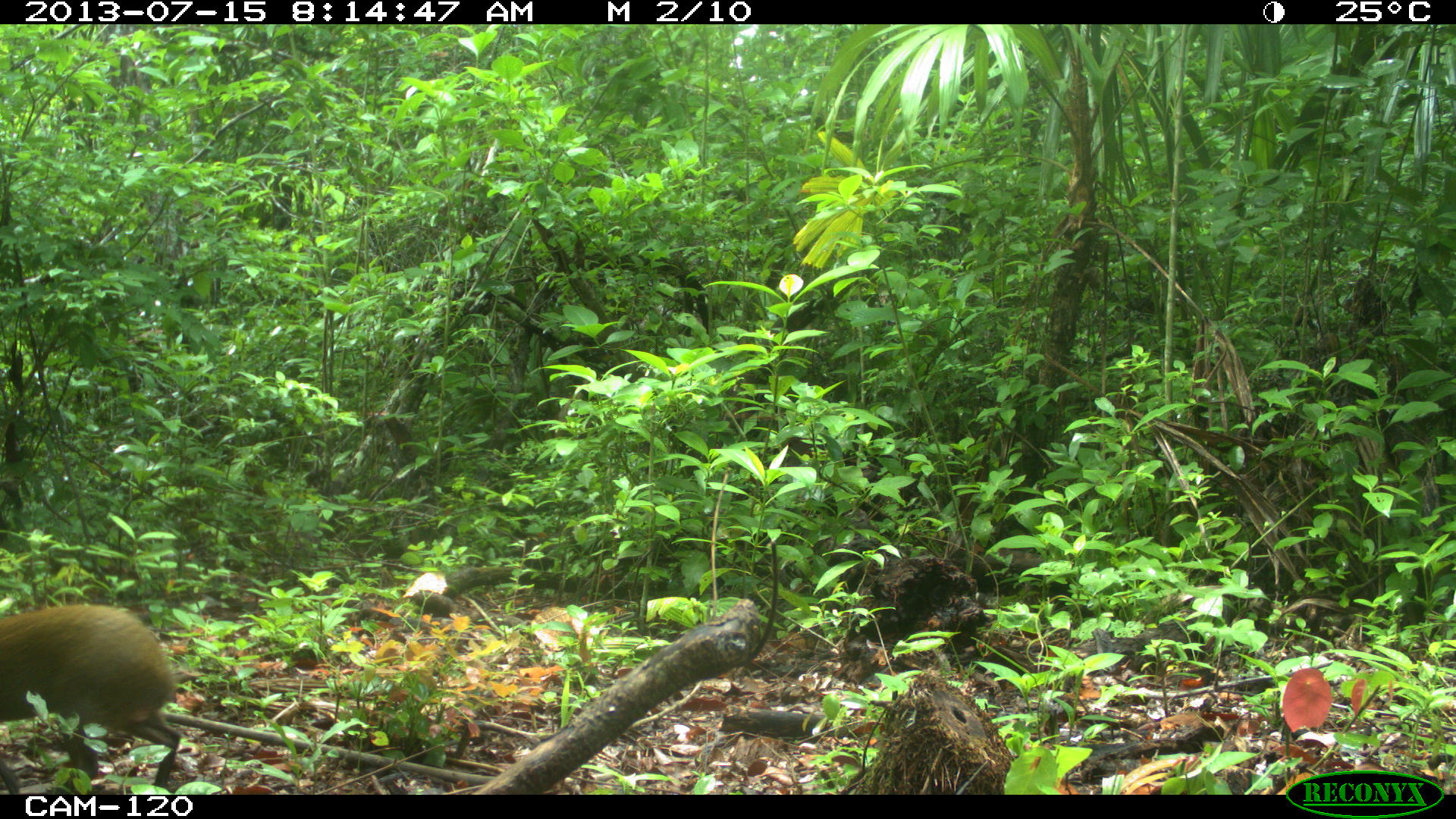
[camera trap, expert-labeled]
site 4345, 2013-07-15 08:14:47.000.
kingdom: Animalia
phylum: Chordata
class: Mammalia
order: Rodentia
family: Dasyproctidae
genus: Dasyprocta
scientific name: Dasyprocta punctata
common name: central american agouti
Dasyprocta punctata (central american agouti), count 1.